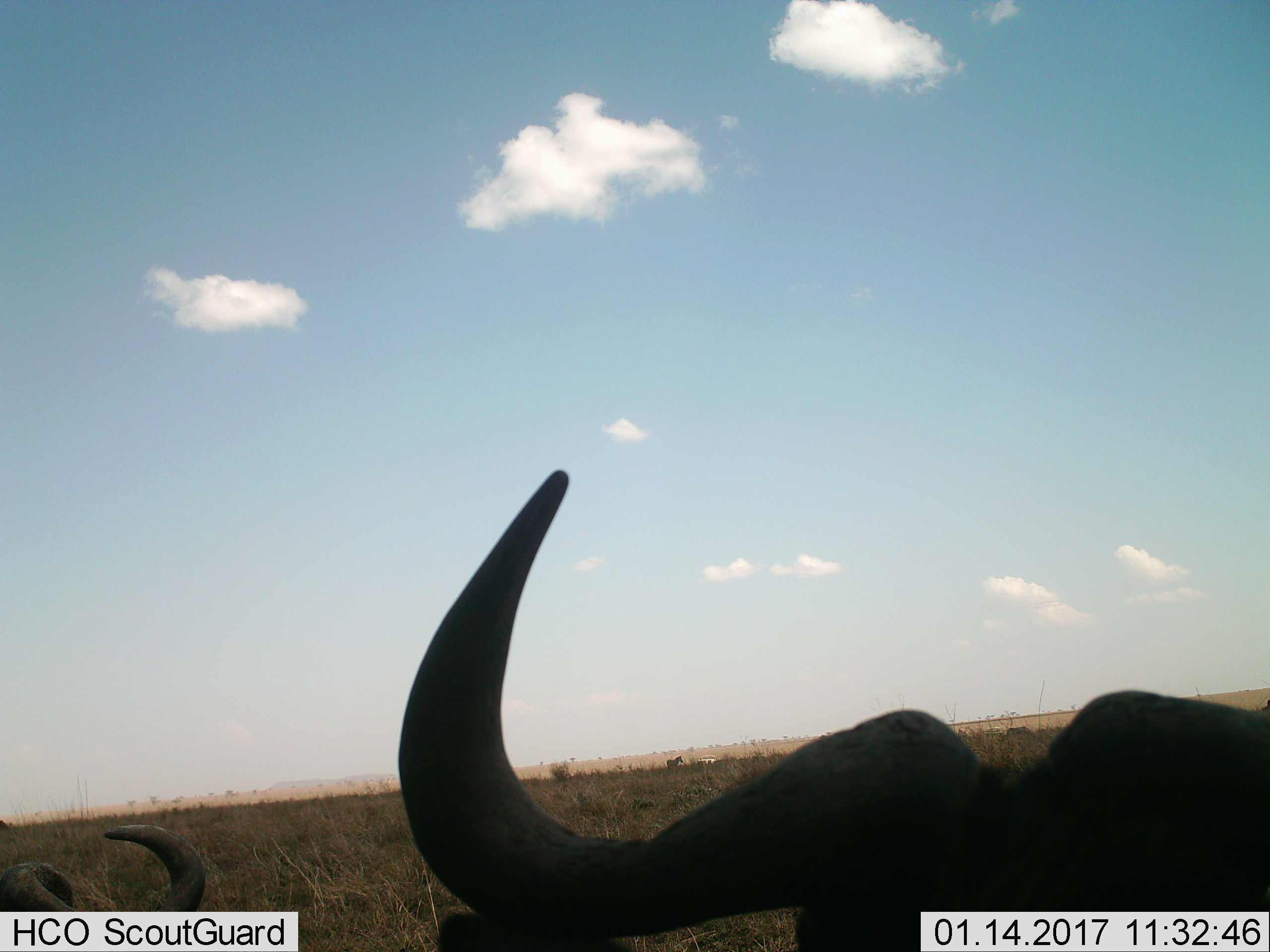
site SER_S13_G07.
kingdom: Animalia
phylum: Chordata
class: Mammalia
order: Artiodactyla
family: Bovidae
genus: Connochaetes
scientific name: Connochaetes taurinus taurinus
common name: blue wildebeest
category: wildebeestblue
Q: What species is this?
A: Wildebeestblue (blue wildebeest) (Connochaetes taurinus taurinus).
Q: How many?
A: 2.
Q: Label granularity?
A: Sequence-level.